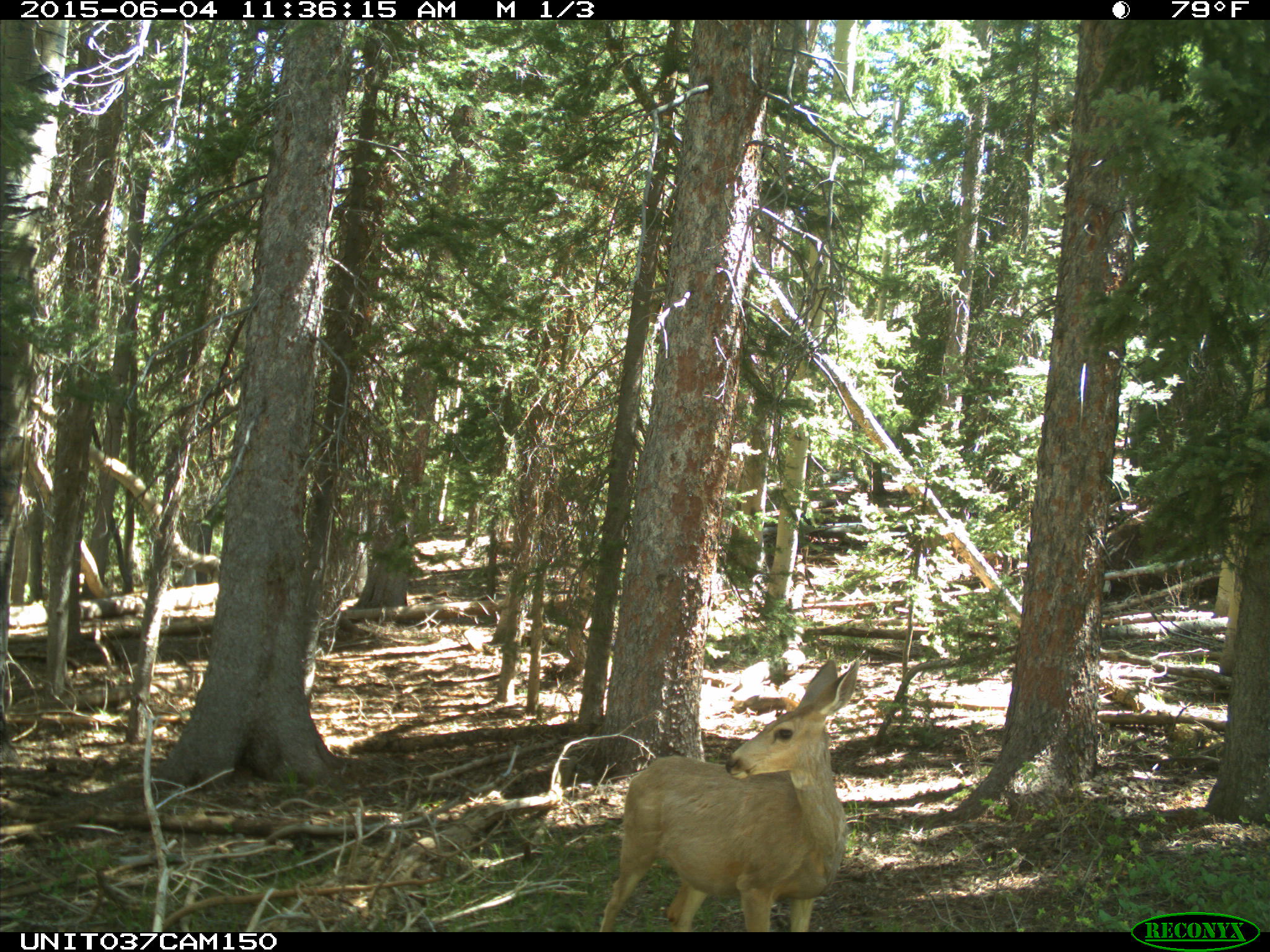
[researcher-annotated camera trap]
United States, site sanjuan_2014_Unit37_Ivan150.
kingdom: Animalia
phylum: Chordata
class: Mammalia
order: Artiodactyla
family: Cervidae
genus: Odocoileus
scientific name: Odocoileus hemionus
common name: mule deer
Odocoileus hemionus (mule deer).